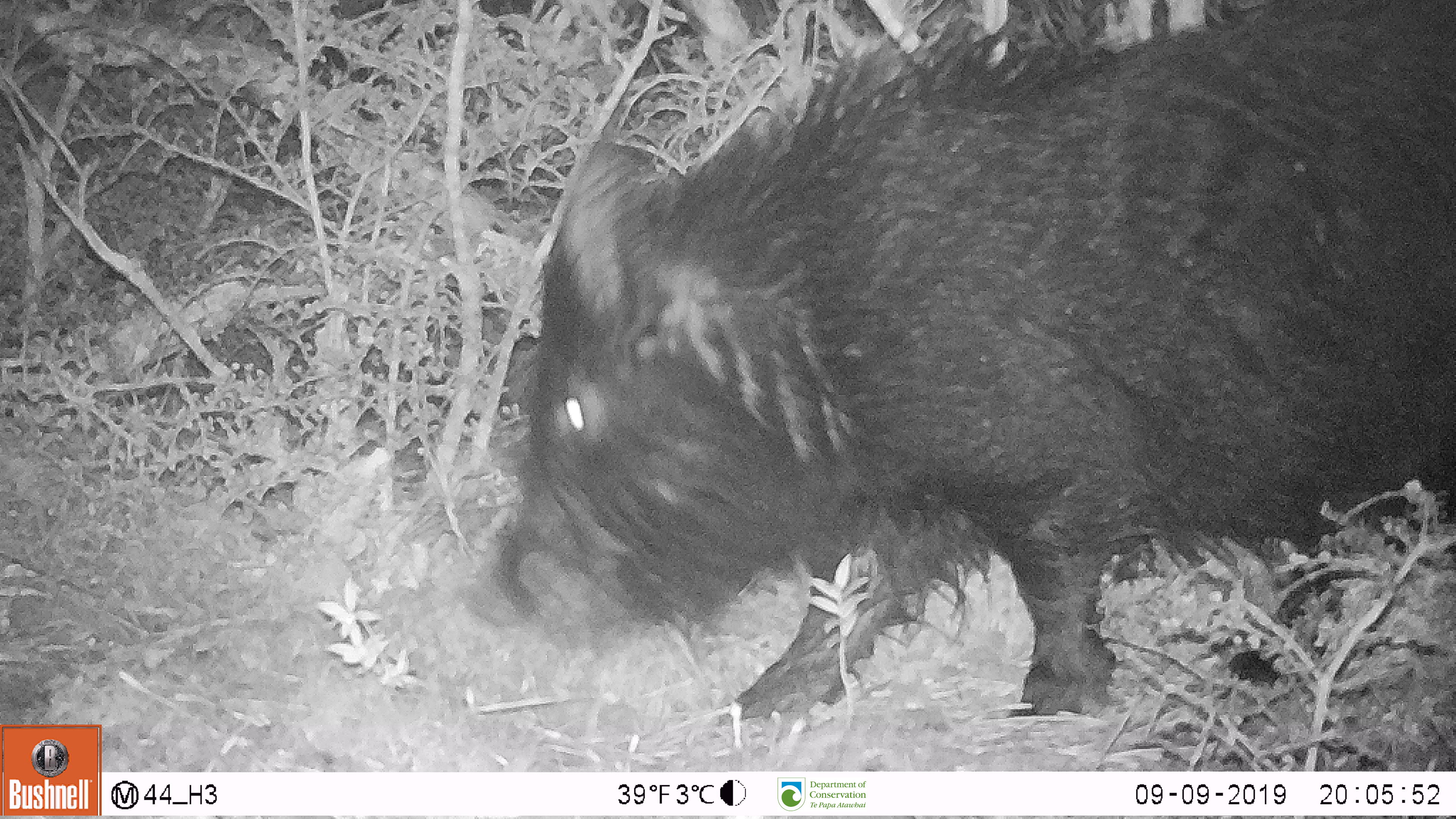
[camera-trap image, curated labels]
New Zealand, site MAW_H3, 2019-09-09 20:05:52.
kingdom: Animalia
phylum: Chordata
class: Mammalia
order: Artiodactyla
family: Suidae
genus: Sus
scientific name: Sus scrofa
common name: pig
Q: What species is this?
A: Pig (Sus scrofa).